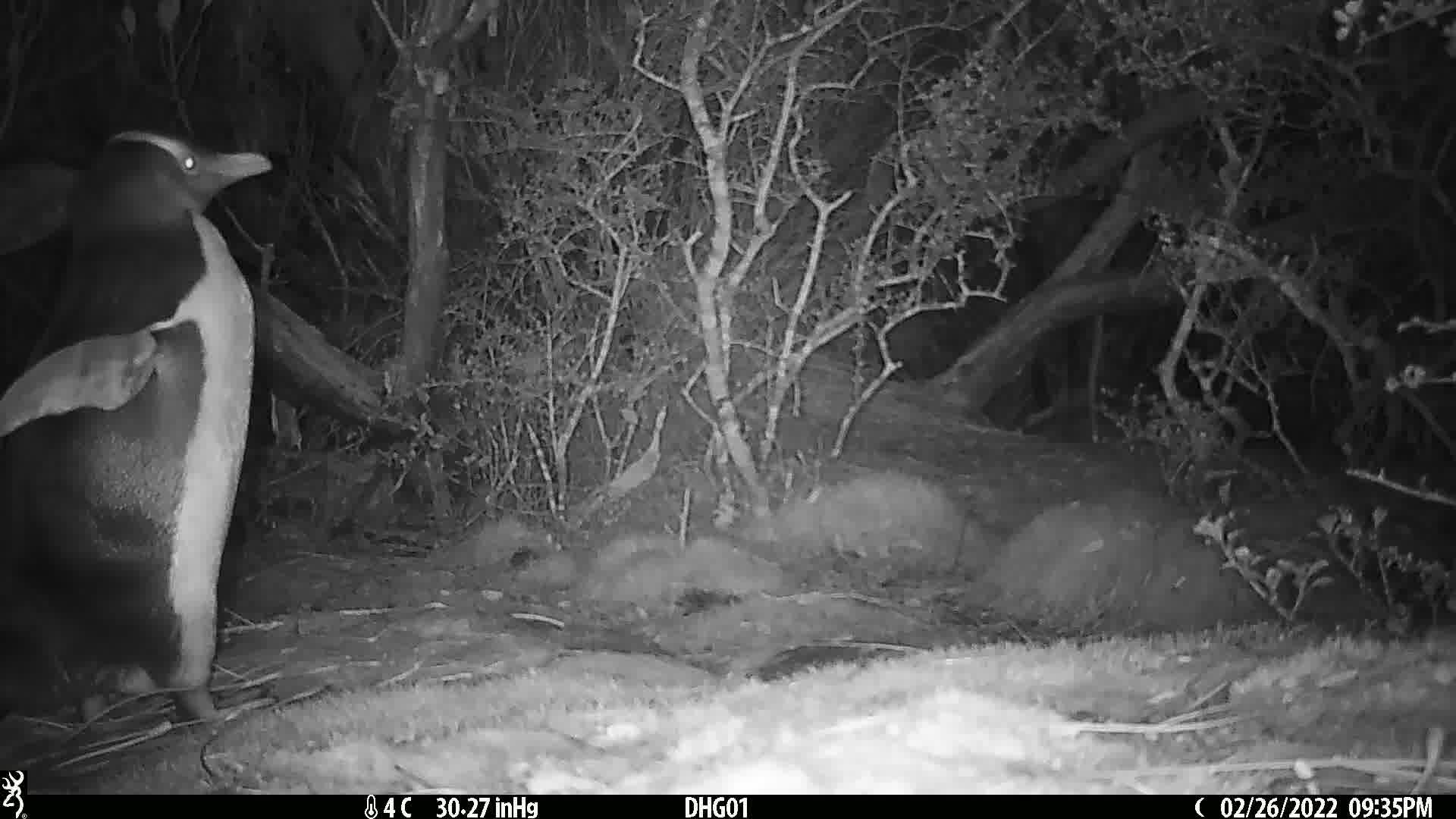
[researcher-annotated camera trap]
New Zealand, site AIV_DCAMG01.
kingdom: Animalia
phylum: Chordata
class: Aves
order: Sphenisciformes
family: Spheniscidae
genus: Megadyptes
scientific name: Megadyptes antipodes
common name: yellow-eyed penguin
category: yellow eyed penguin